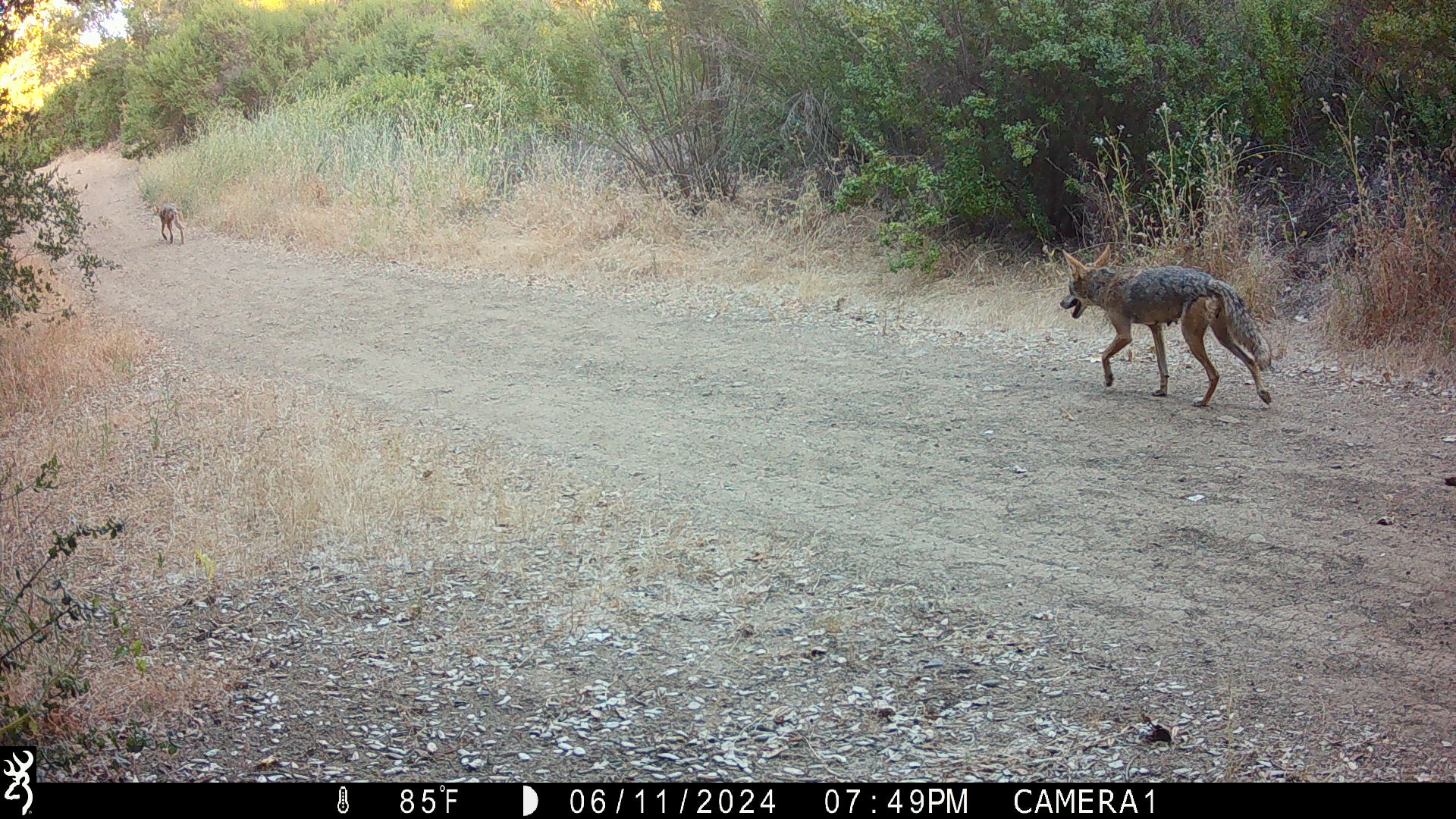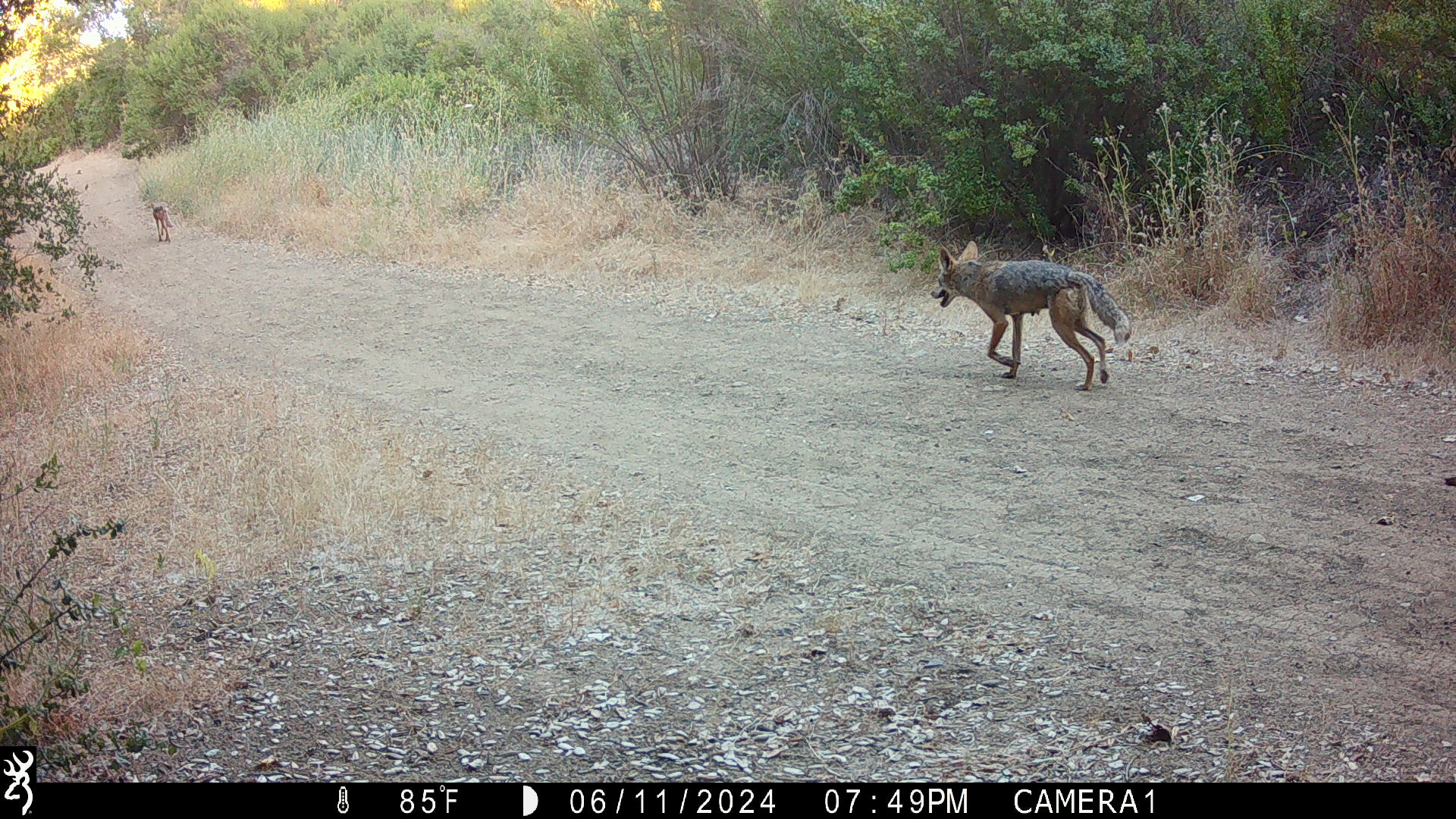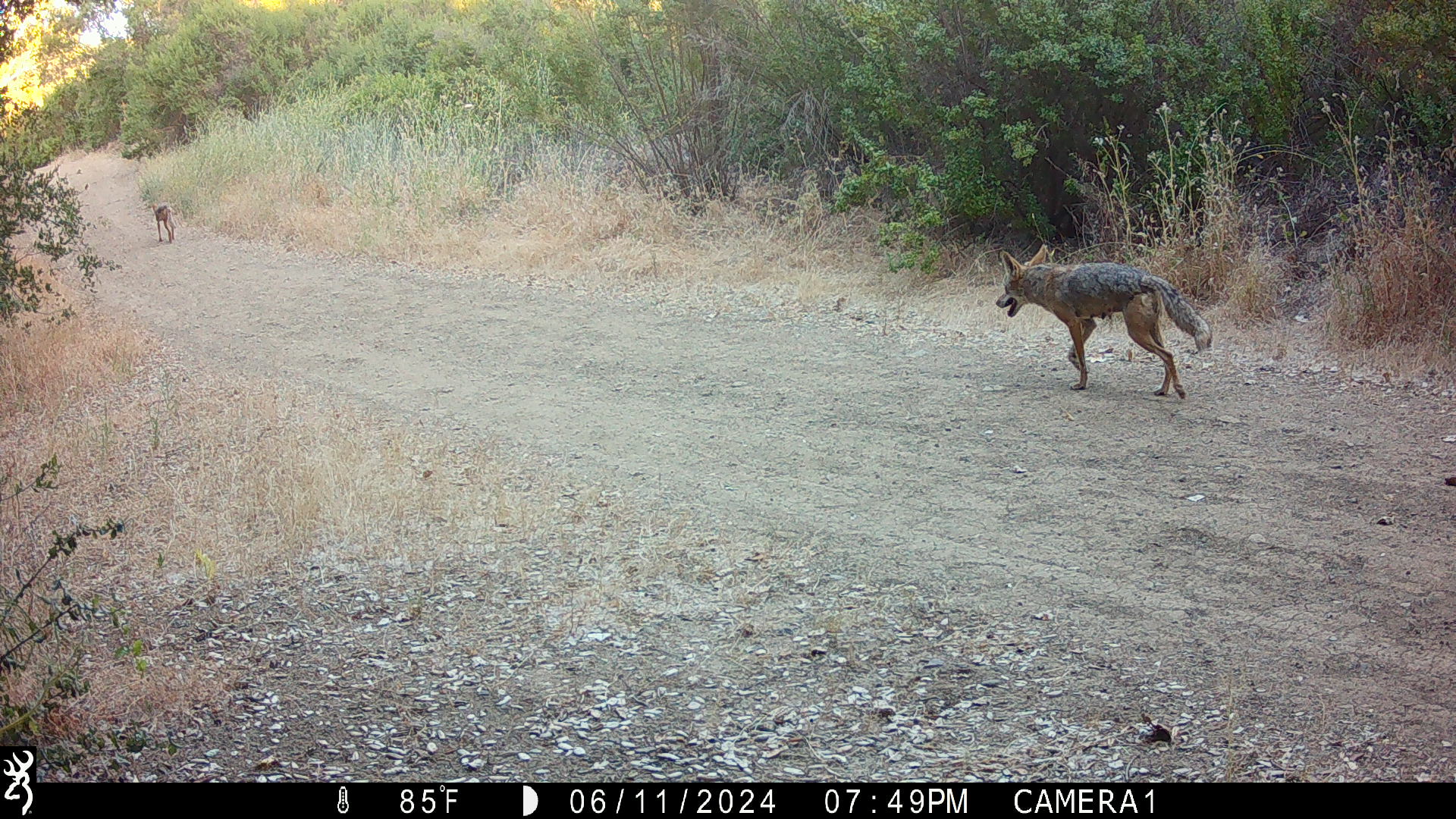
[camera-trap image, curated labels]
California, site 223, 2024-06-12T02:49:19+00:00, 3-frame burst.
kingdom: Animalia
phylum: Chordata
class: Mammalia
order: Carnivora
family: Canidae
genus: Canis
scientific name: Canis latrans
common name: coyote